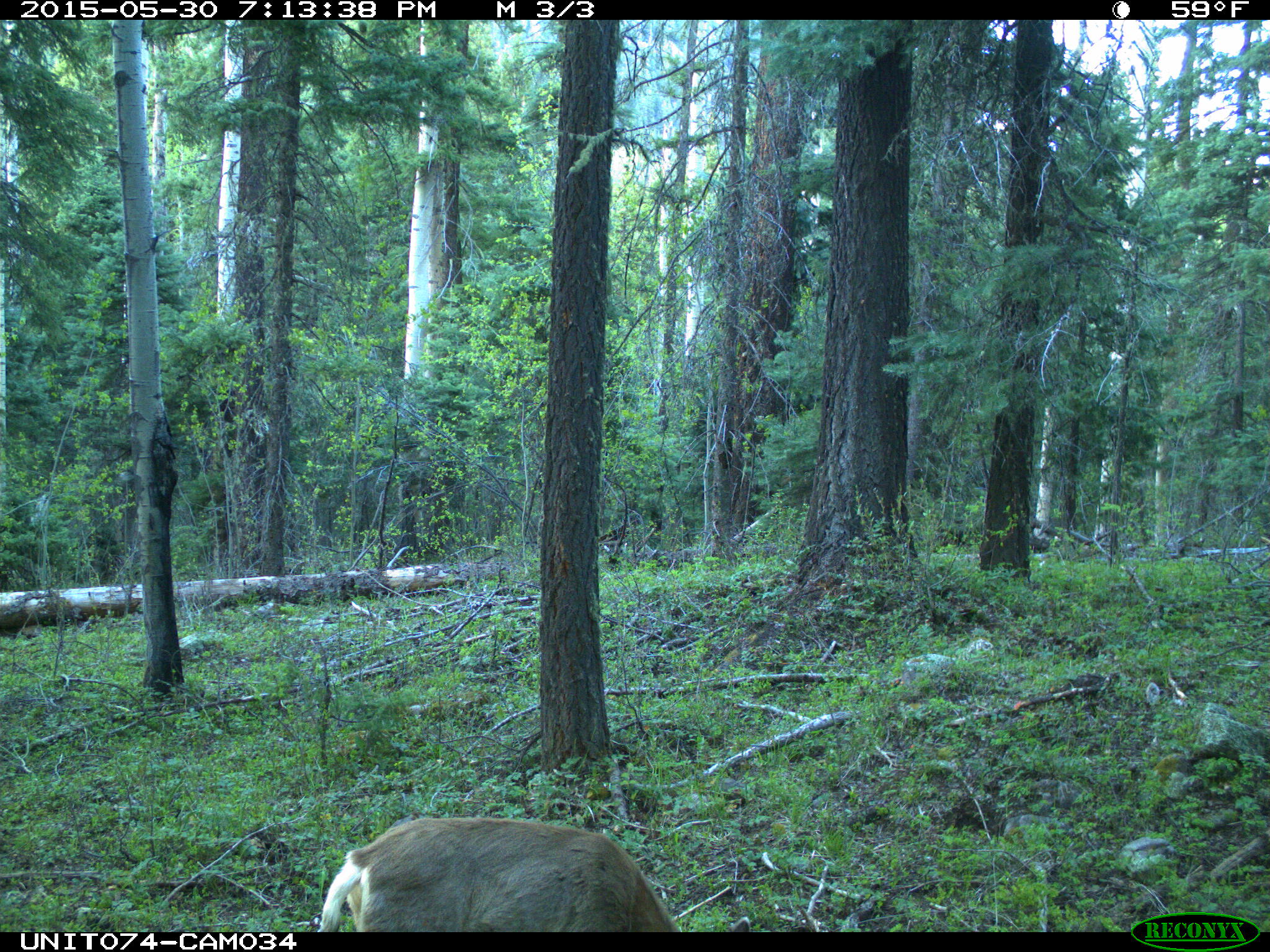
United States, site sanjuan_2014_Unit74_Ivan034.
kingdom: Animalia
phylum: Chordata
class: Mammalia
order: Artiodactyla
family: Cervidae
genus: Odocoileus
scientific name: Odocoileus hemionus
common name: mule deer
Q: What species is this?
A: Odocoileus hemionus (mule deer).